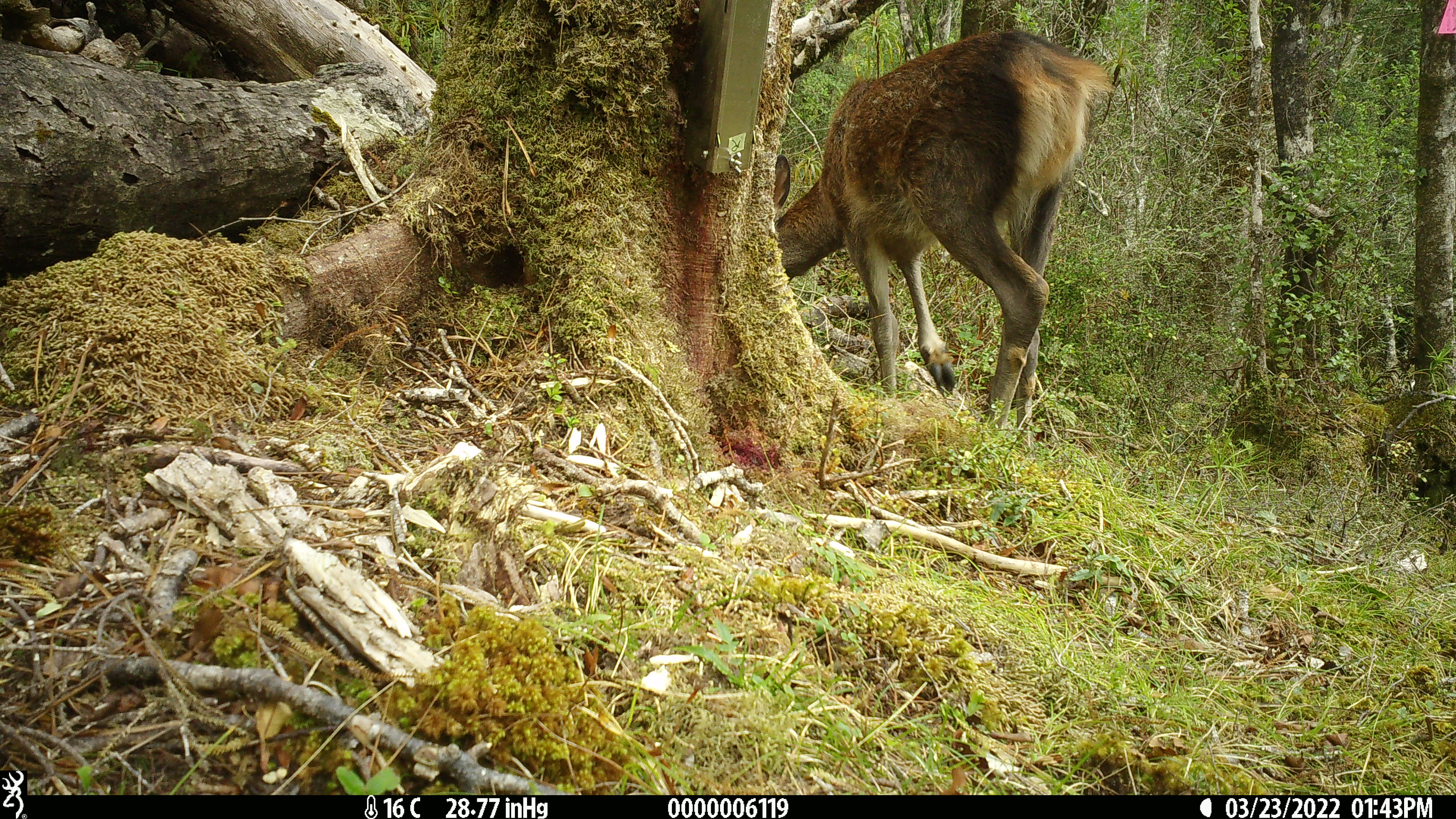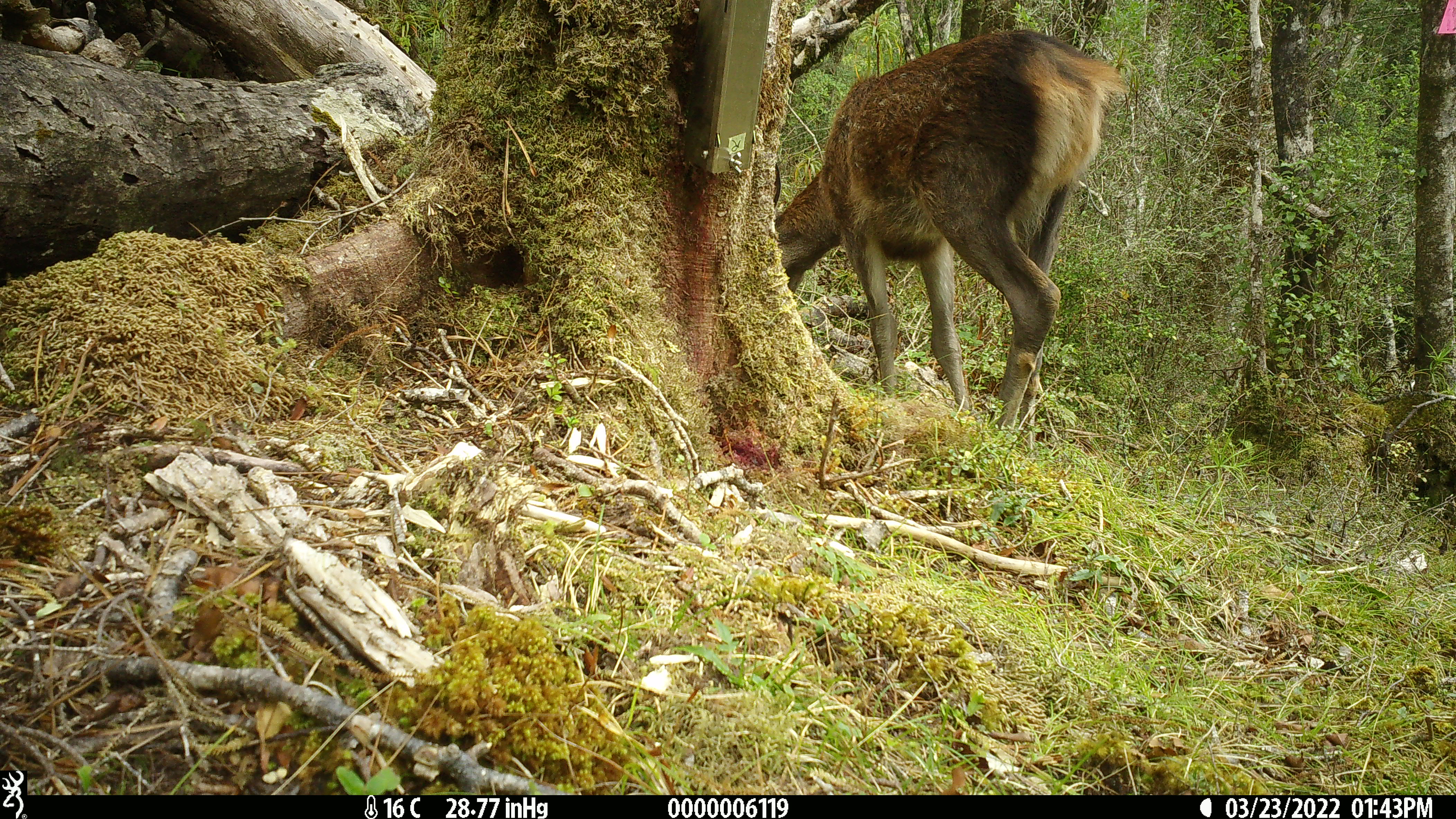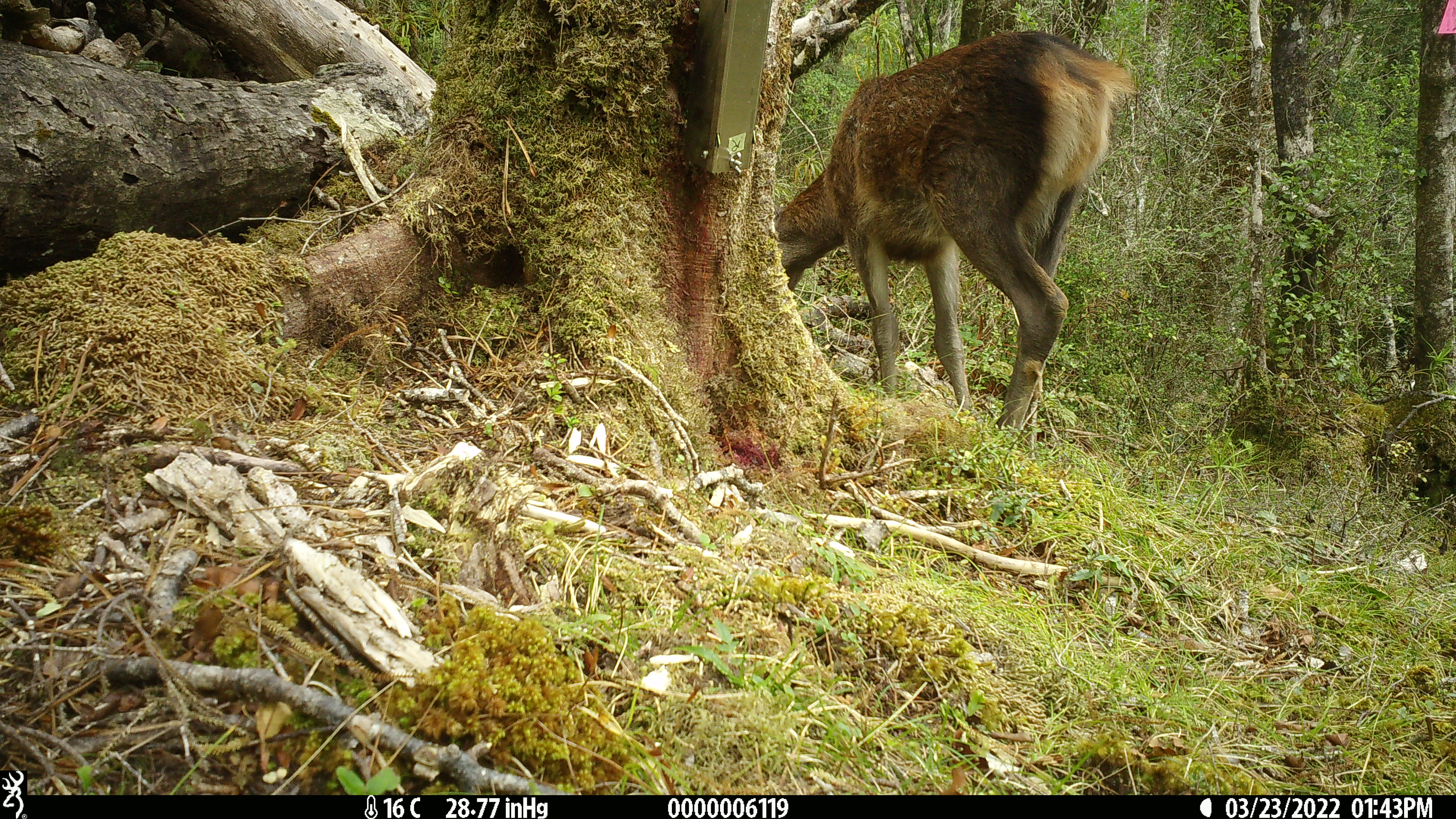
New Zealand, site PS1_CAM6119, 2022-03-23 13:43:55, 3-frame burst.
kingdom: Animalia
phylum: Chordata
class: Mammalia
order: Artiodactyla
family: Cervidae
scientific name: Cervidae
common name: deer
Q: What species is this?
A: Deer (Cervidae).